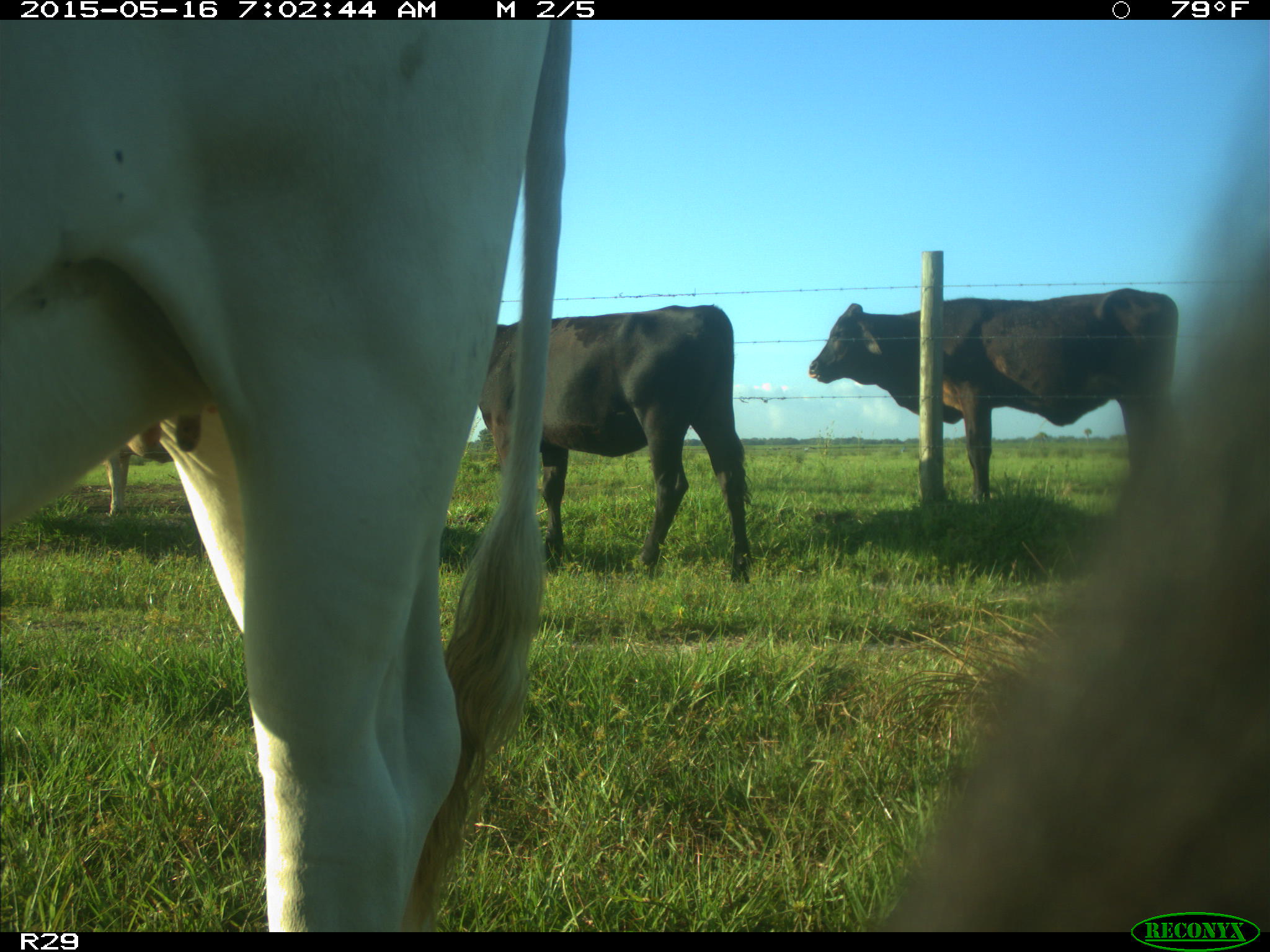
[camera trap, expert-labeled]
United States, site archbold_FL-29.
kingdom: Animalia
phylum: Chordata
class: Mammalia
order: Artiodactyla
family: Bovidae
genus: Bos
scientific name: Bos taurus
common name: domestic cow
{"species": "Bos taurus (domestic cow)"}